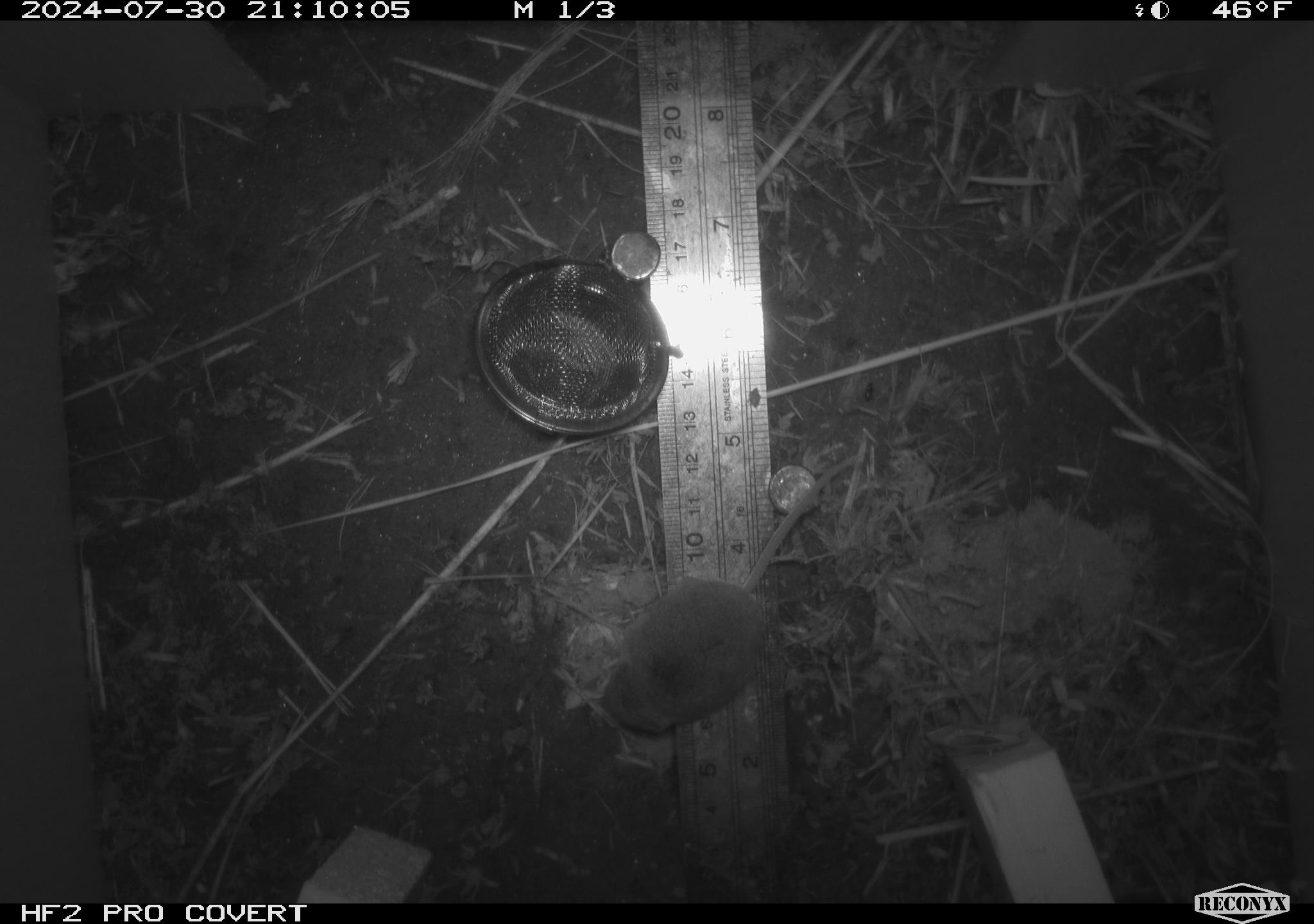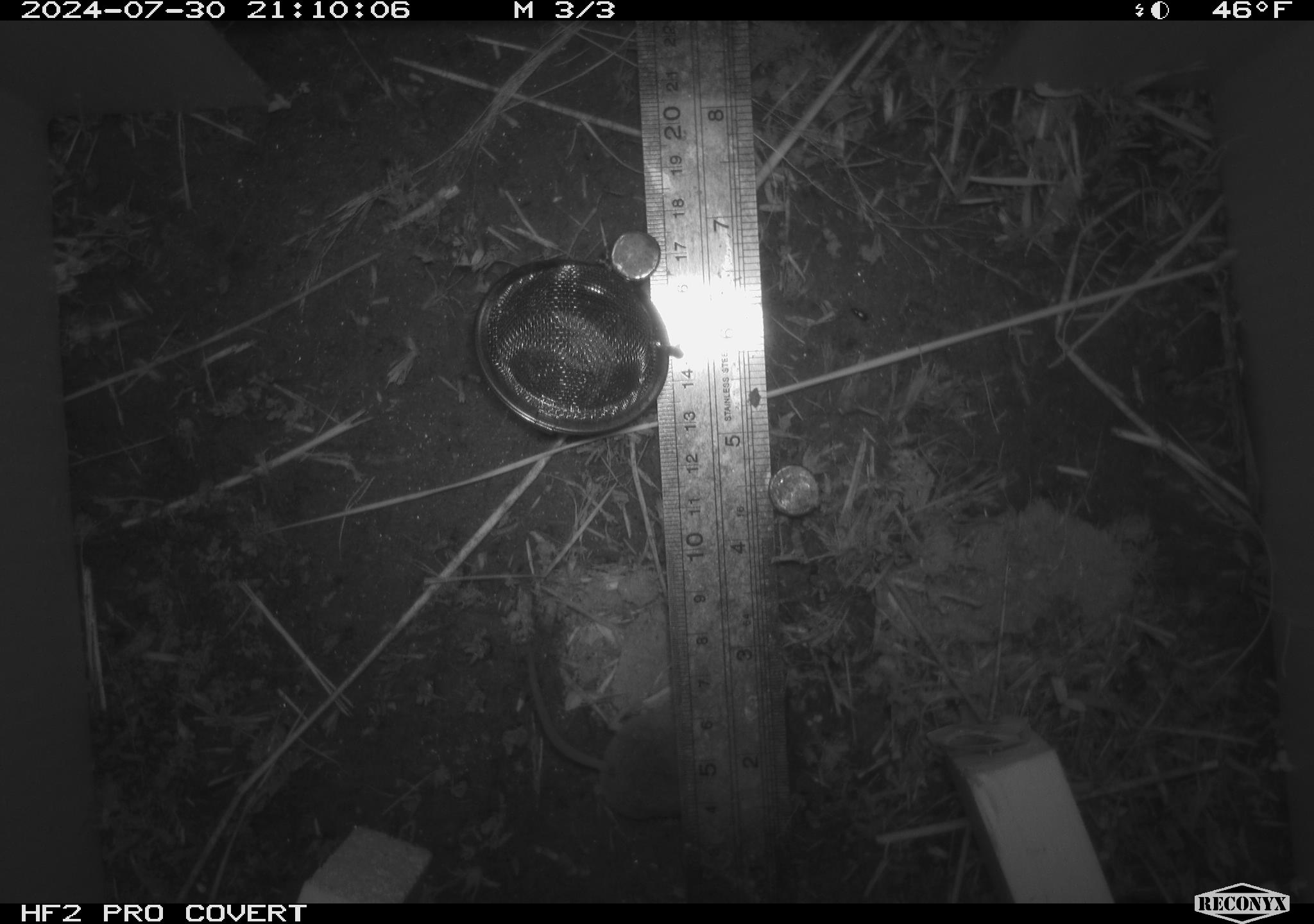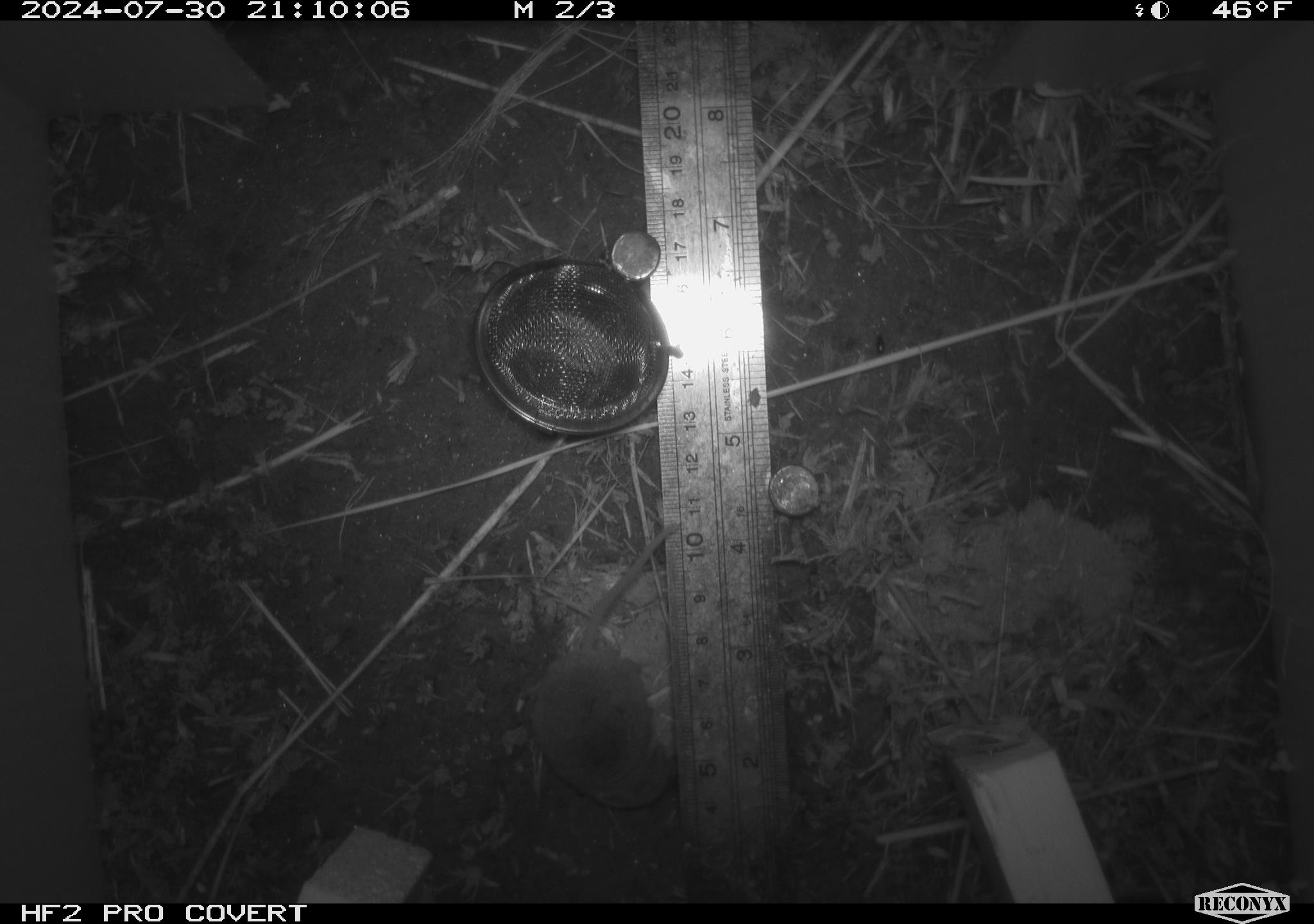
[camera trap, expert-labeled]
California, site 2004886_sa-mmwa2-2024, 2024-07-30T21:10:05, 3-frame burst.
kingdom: Animalia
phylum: Chordata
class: Mammalia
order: Eulipotyphla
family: Soricidae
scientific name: Soricidae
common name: shrews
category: soricidae family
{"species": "soricidae family (shrews) (Soricidae)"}